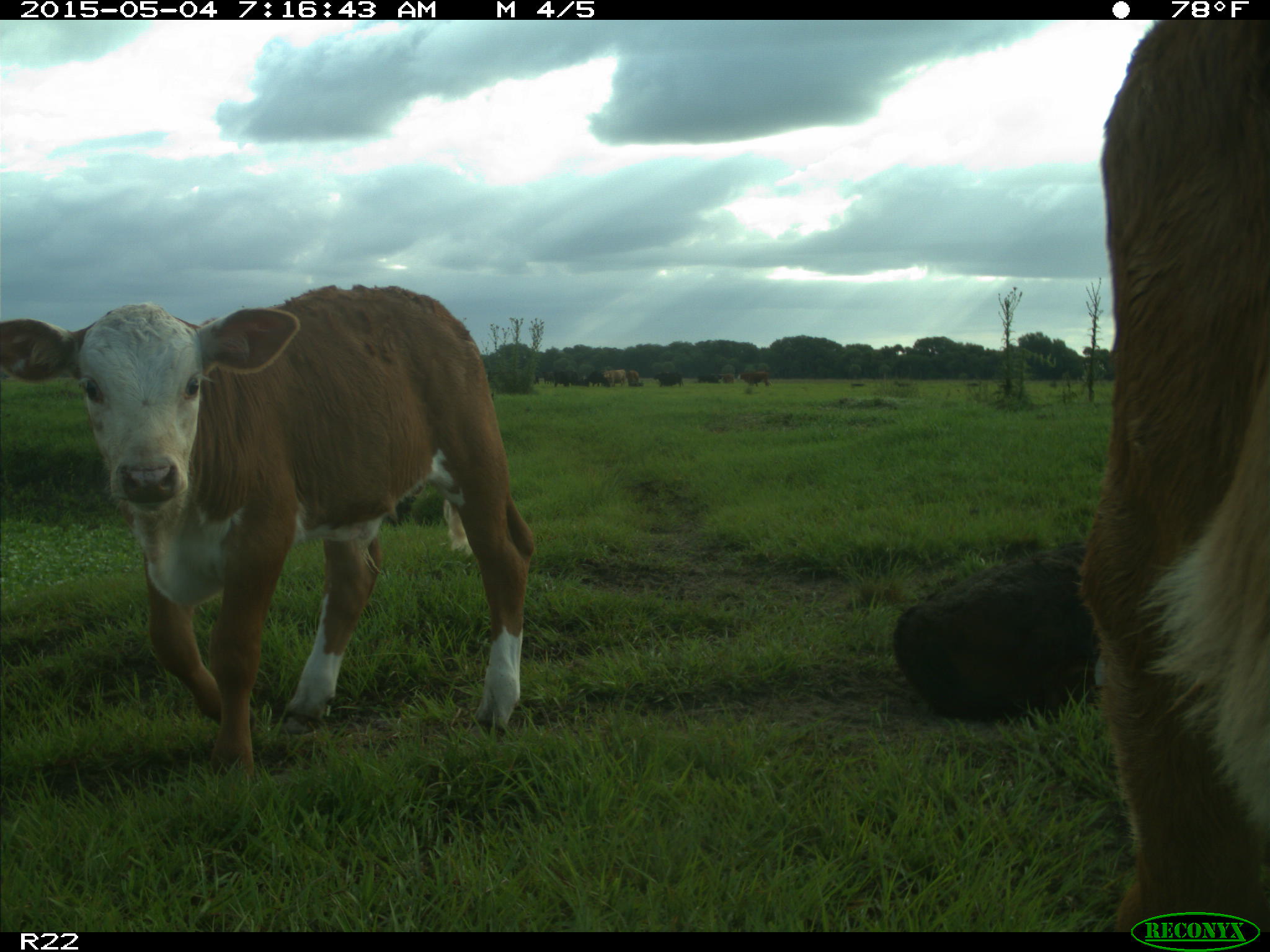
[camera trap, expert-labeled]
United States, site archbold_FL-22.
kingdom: Animalia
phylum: Chordata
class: Mammalia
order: Artiodactyla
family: Bovidae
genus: Bos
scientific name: Bos taurus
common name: domestic cow